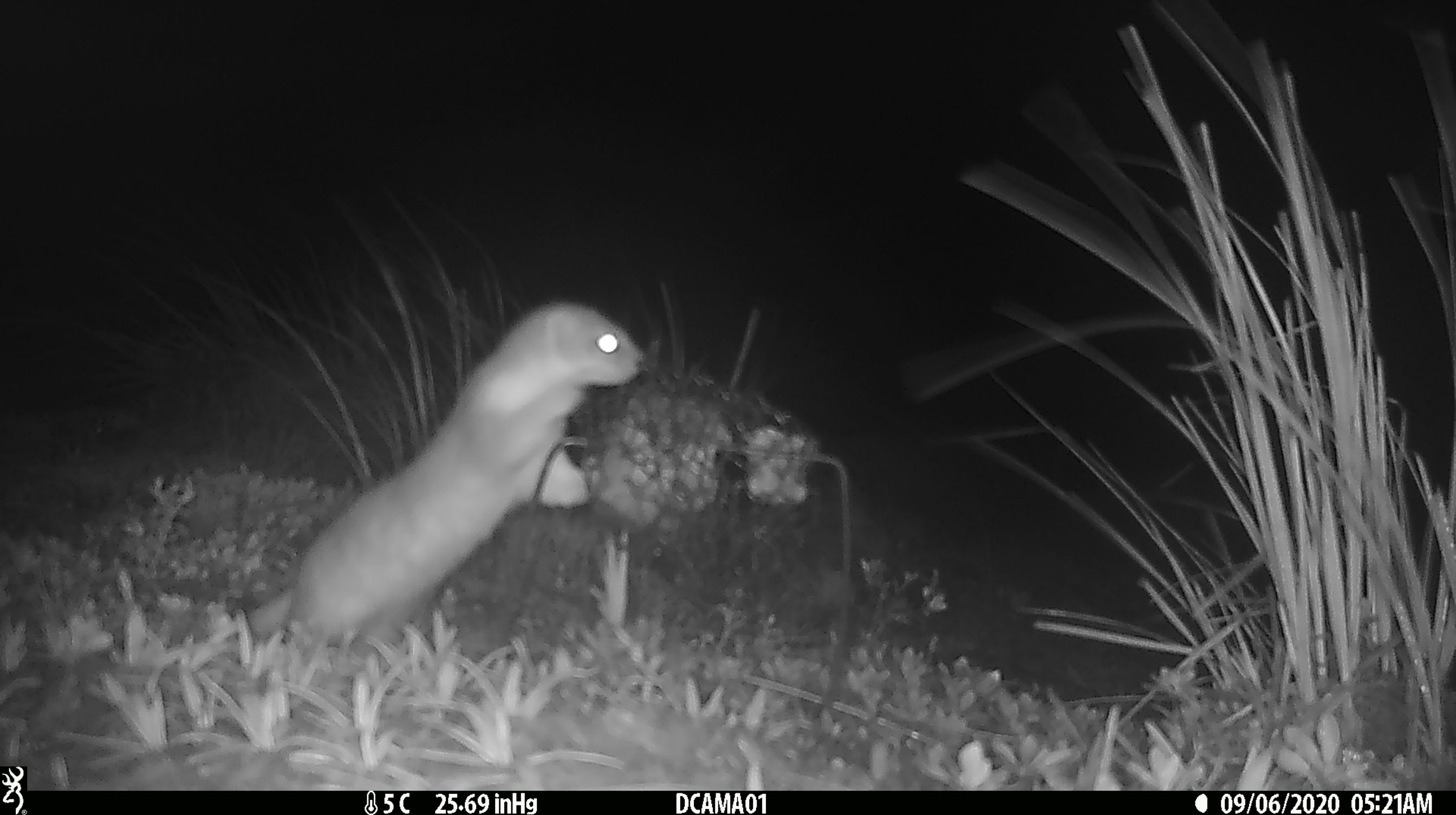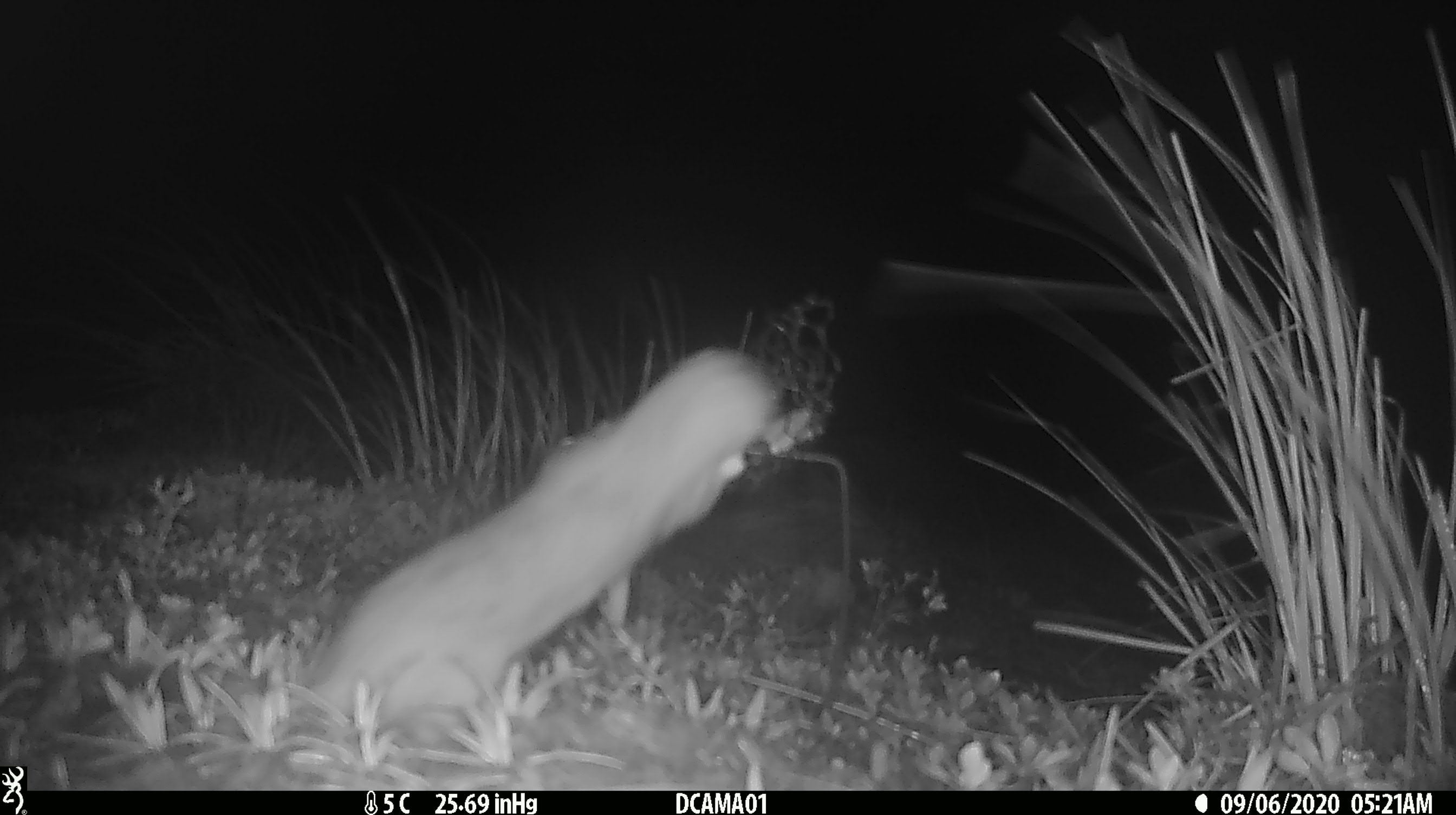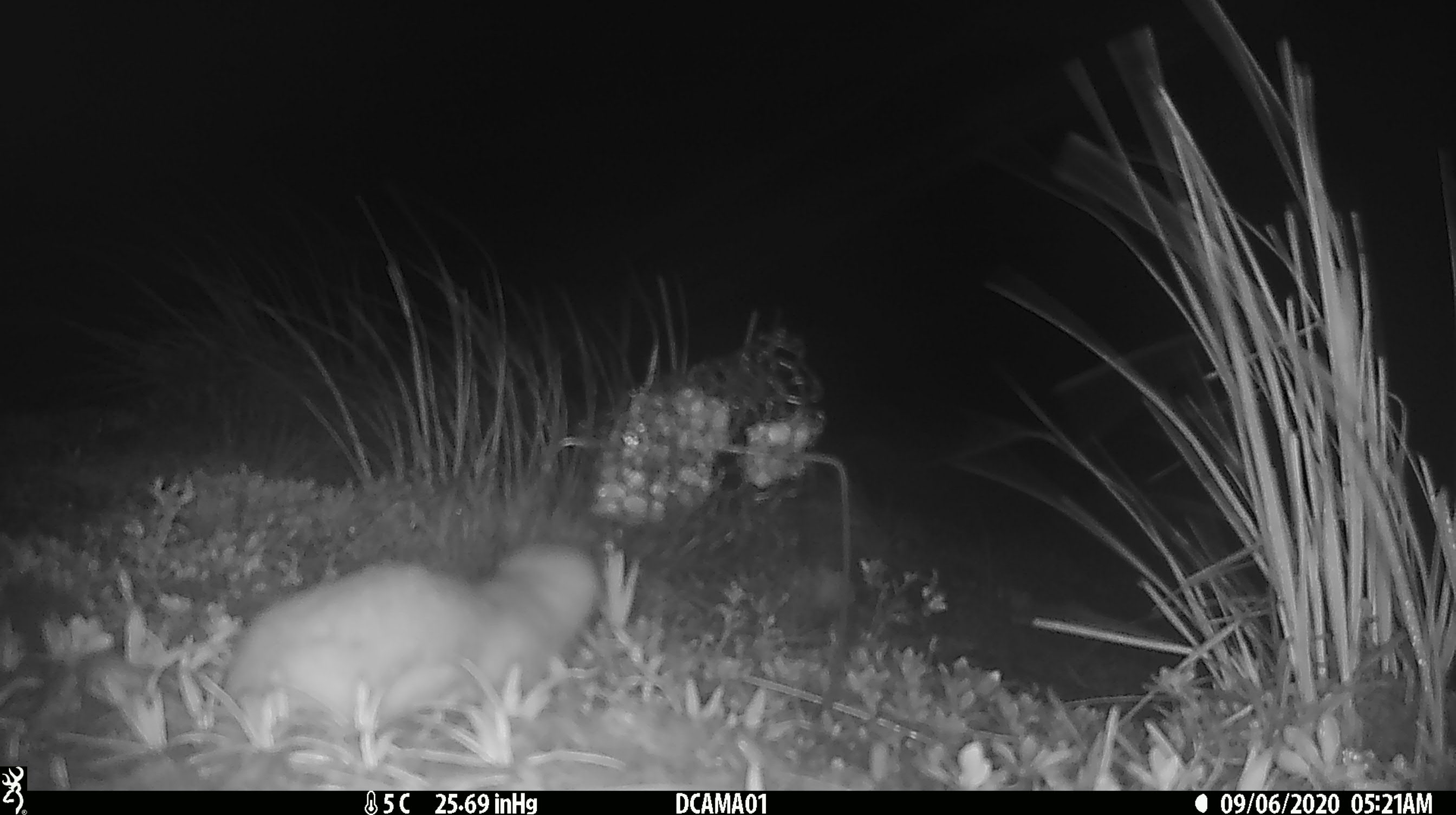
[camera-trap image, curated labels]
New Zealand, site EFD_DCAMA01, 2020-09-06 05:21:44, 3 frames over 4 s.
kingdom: Animalia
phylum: Chordata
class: Mammalia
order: Carnivora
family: Mustelidae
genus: Mustela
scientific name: Mustela erminea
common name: stoat